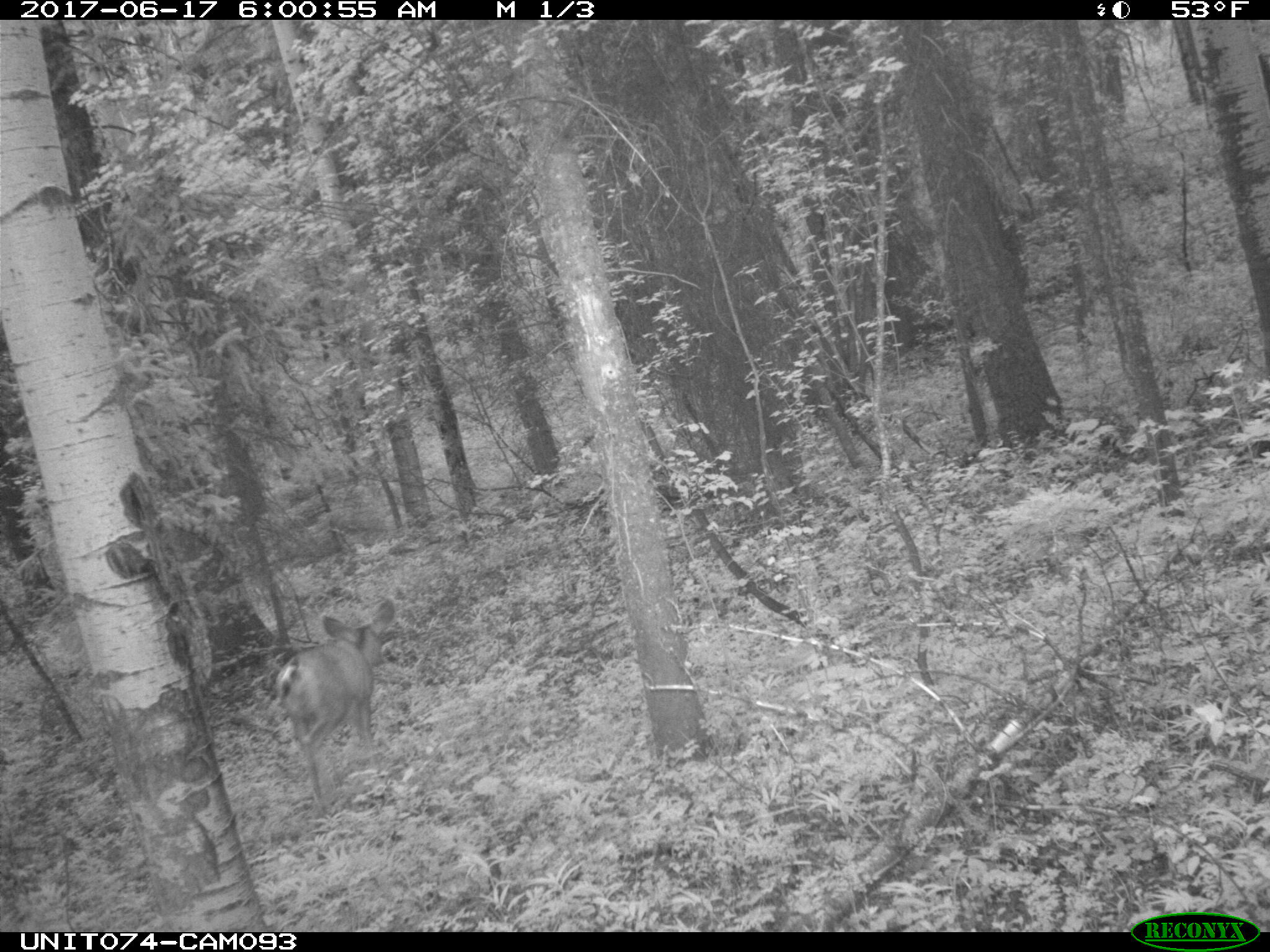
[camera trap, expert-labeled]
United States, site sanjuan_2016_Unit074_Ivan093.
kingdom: Animalia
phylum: Chordata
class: Mammalia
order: Artiodactyla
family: Cervidae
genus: Odocoileus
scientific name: Odocoileus hemionus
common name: mule deer